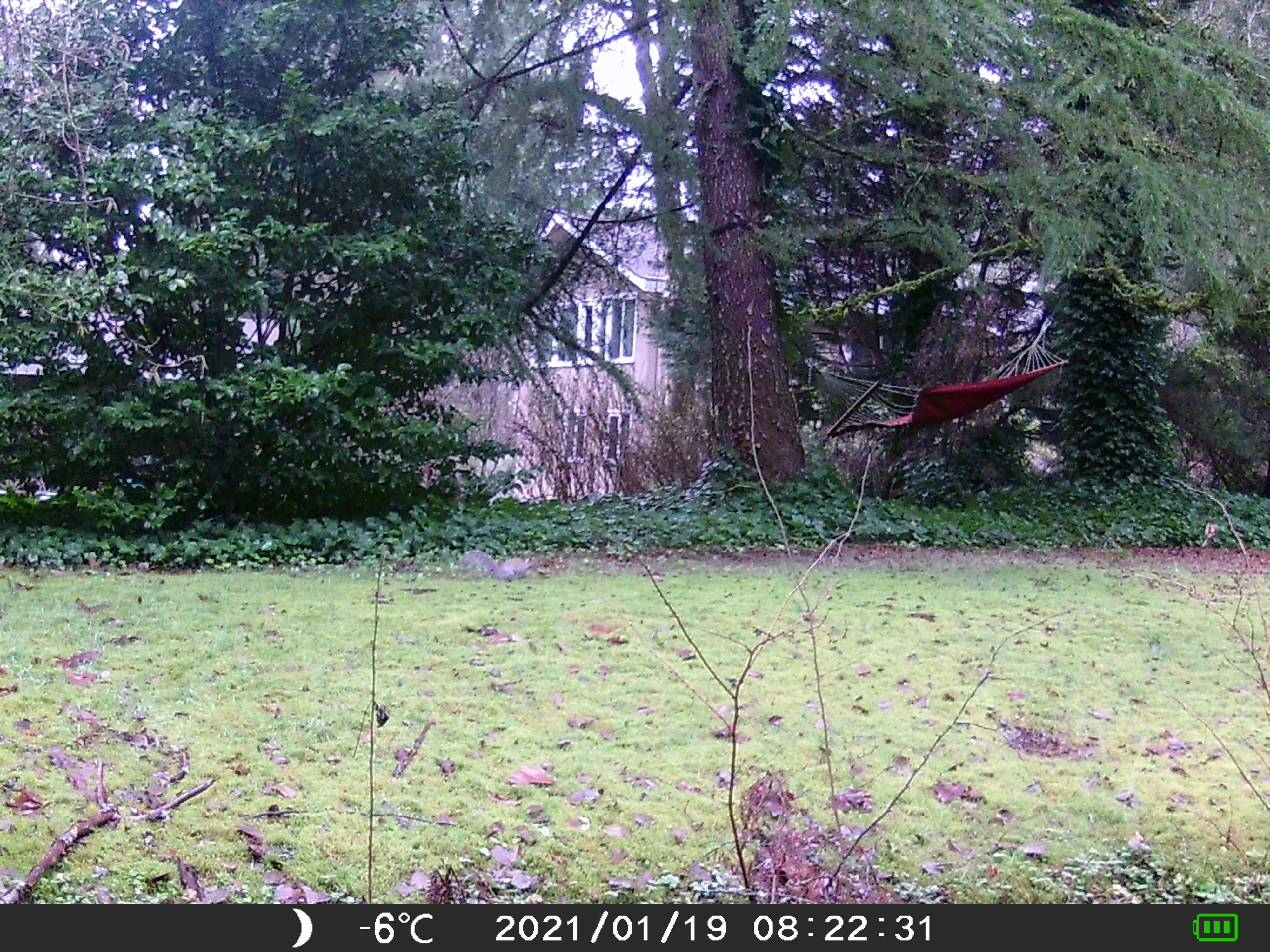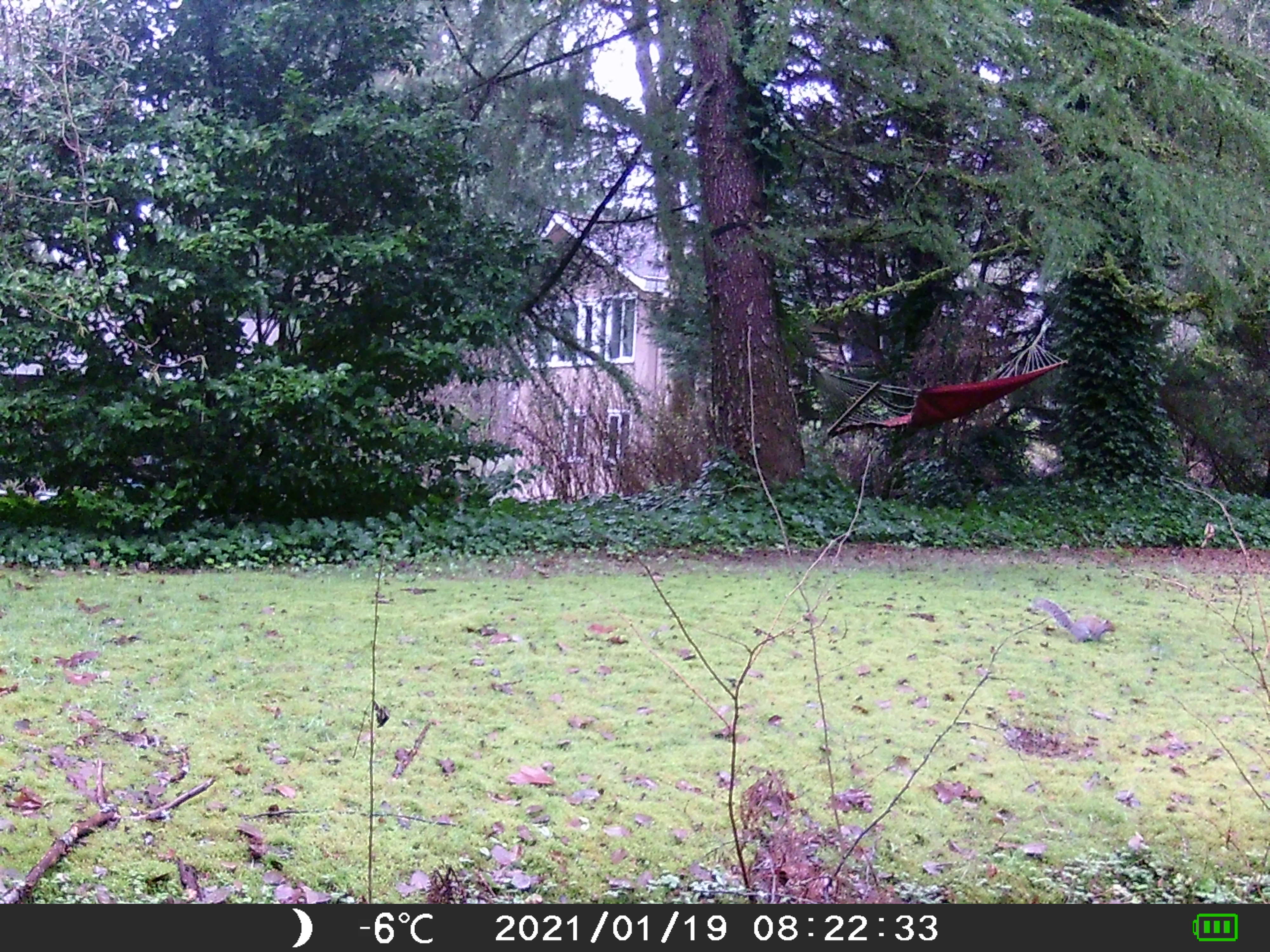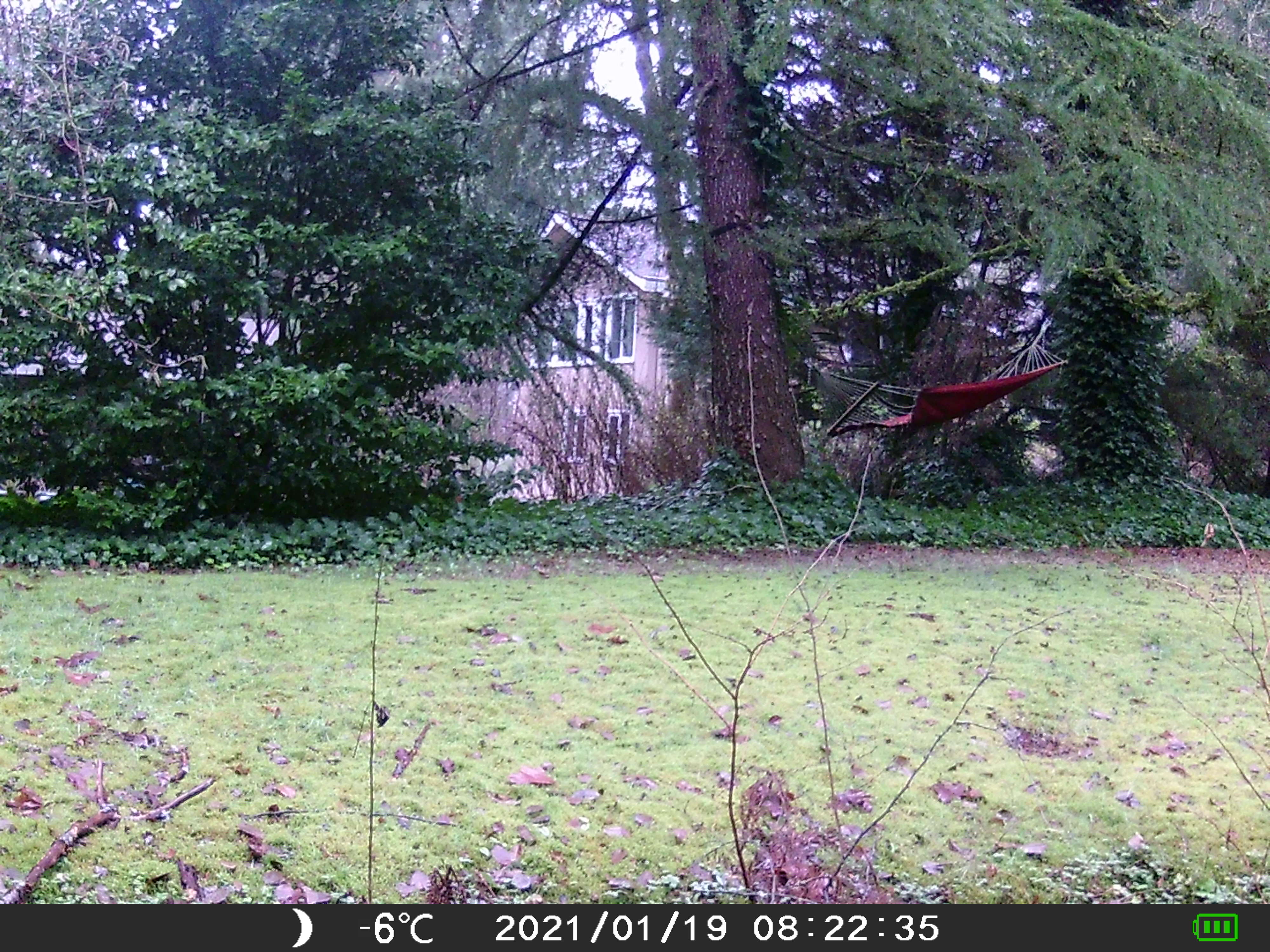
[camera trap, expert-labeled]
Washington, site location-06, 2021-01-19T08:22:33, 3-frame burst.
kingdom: Animalia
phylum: Chordata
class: Mammalia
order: Rodentia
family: Sciuridae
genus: Sciurus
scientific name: Sciurus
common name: squirrel